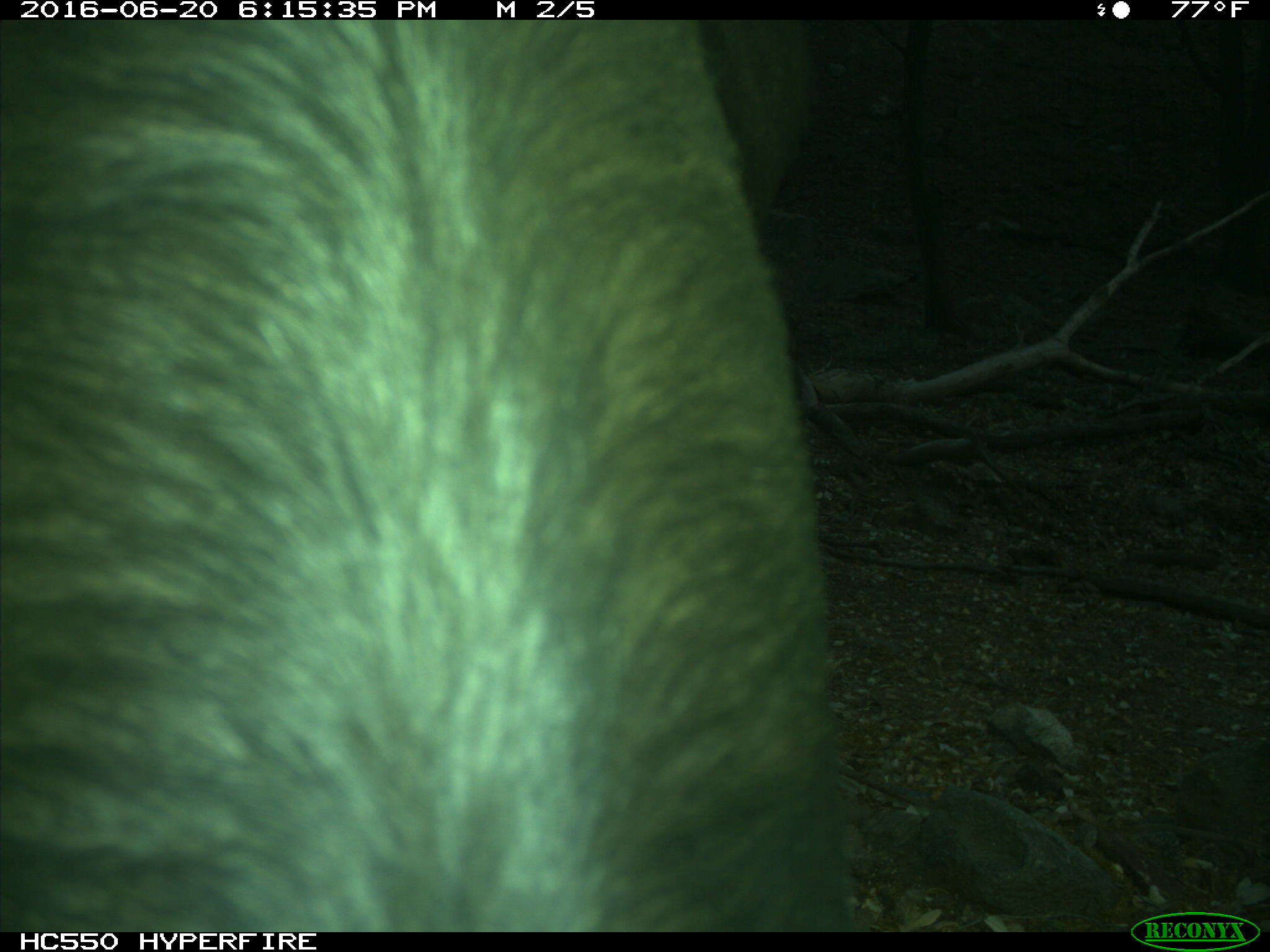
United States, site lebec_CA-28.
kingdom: Animalia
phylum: Chordata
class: Mammalia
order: Artiodactyla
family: Bovidae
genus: Bos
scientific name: Bos taurus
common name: domestic cow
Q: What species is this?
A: Bos taurus (domestic cow).